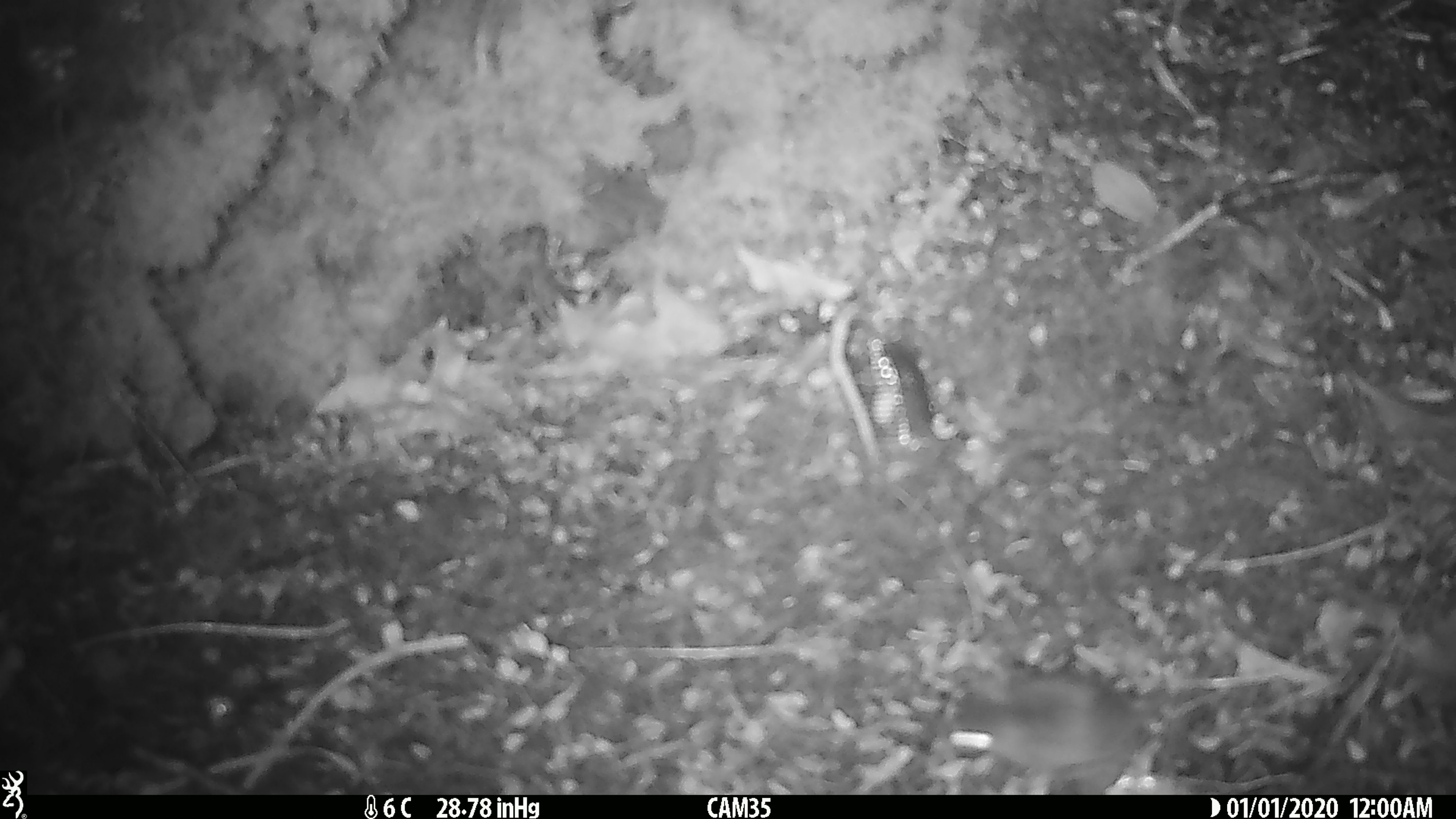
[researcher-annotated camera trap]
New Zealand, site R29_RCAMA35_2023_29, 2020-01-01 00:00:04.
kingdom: Animalia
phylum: Chordata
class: Mammalia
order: Rodentia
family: Muridae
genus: Mus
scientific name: Mus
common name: mouse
Mouse (Mus).